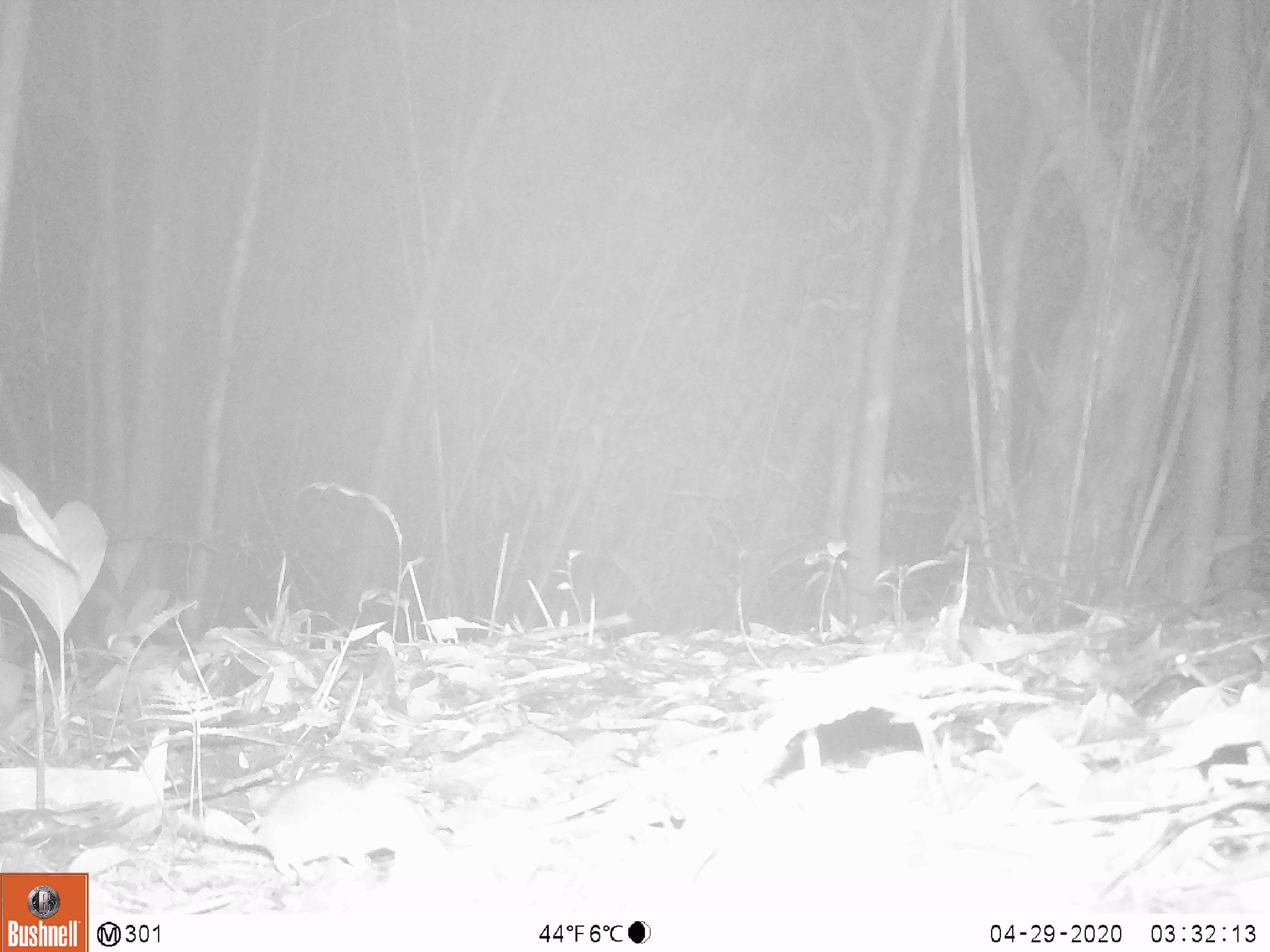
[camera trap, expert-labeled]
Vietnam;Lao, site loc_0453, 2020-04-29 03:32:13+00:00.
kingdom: Animalia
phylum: Chordata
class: Mammalia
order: Rodentia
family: Muridae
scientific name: Muridae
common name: old-world mice and rats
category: unidentified murid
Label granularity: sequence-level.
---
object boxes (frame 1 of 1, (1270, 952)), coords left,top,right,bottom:
unidentified murid: 175,773,430,880